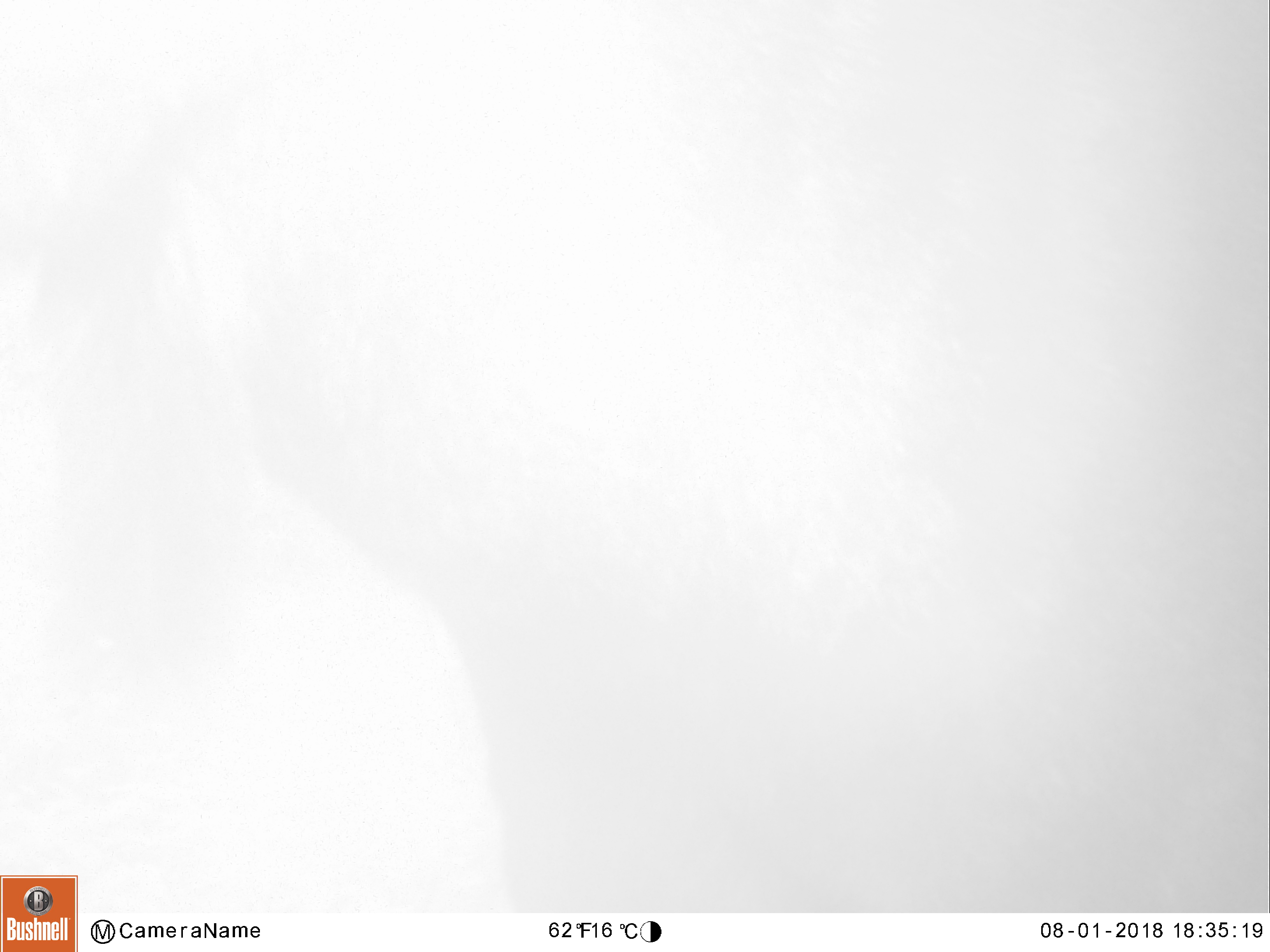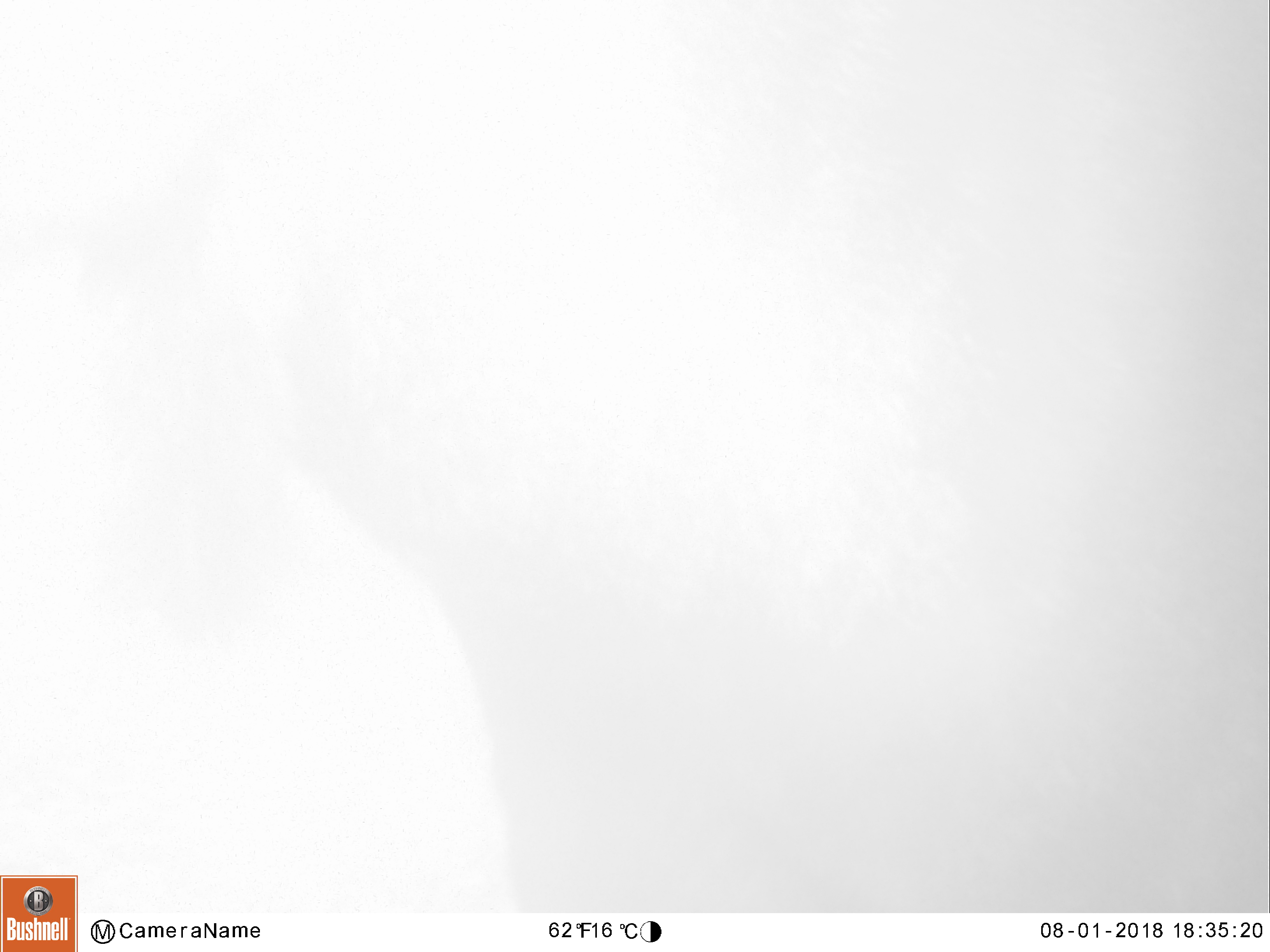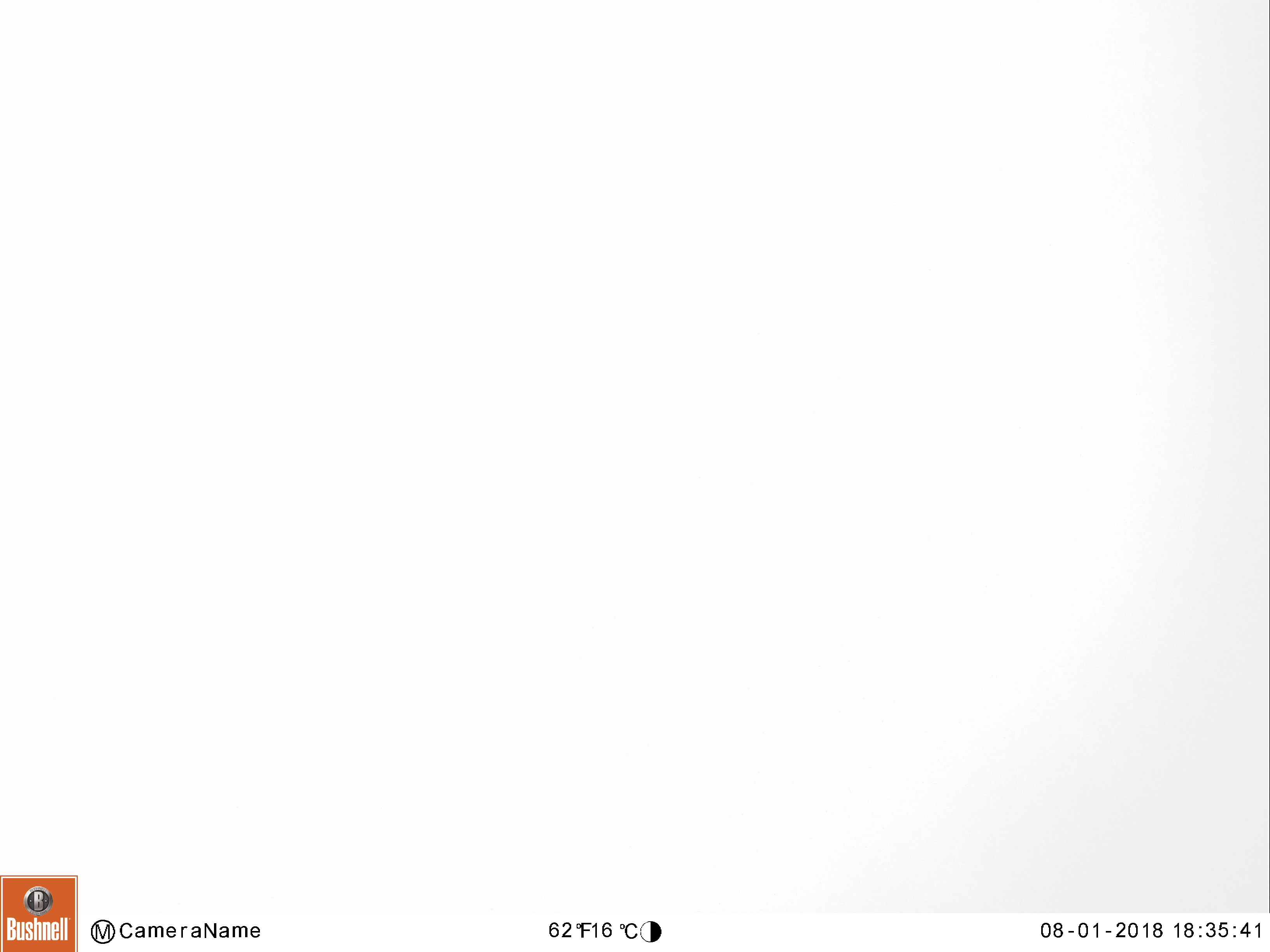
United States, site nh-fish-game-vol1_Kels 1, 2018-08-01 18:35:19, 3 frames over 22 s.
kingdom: Animalia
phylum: Chordata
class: Mammalia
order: Artiodactyla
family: Cervidae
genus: Alces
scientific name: Alces alces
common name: moose